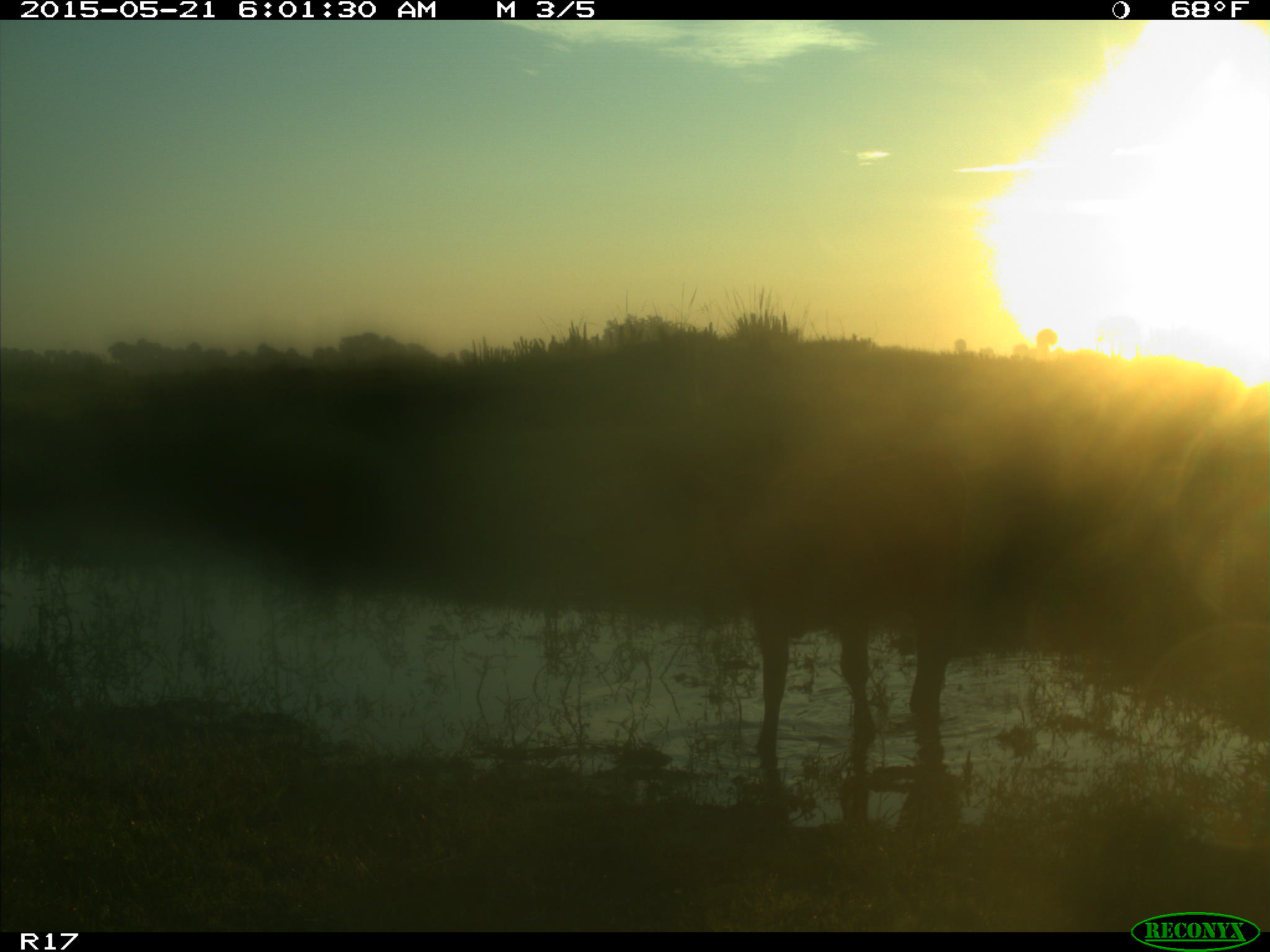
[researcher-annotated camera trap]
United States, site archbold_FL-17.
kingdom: Animalia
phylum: Chordata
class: Mammalia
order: Artiodactyla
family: Bovidae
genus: Bos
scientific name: Bos taurus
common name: domestic cow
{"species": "Bos taurus (domestic cow)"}